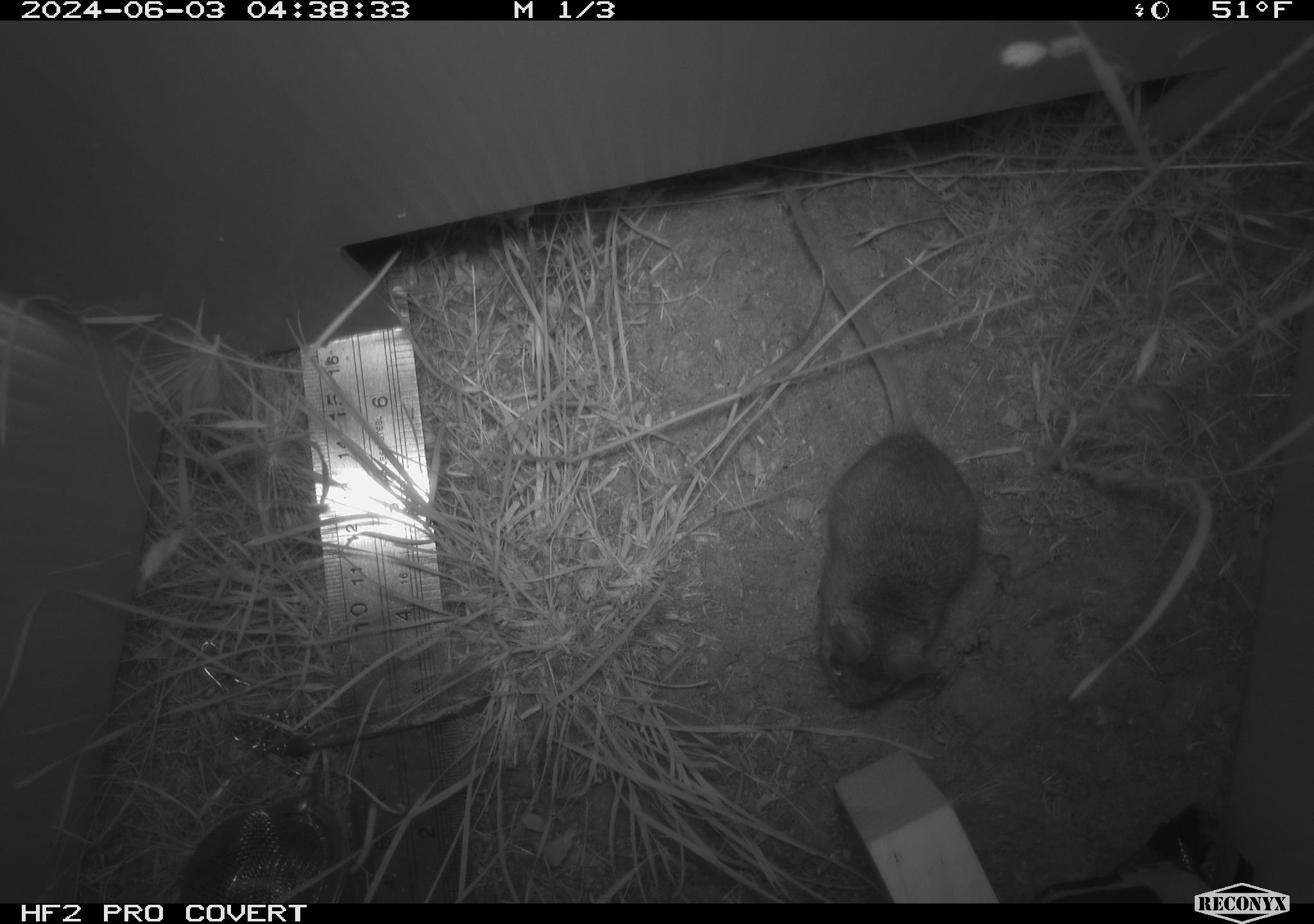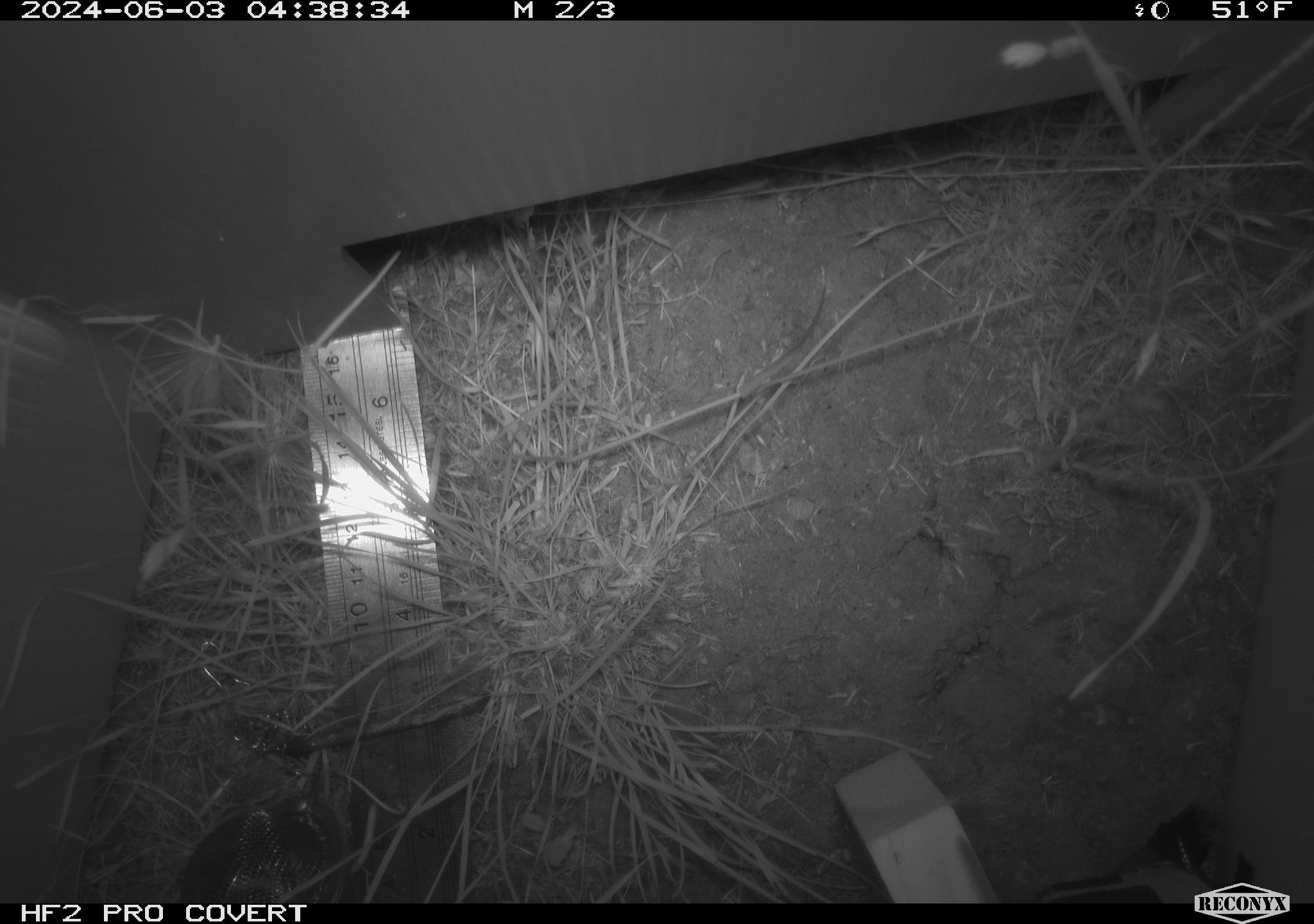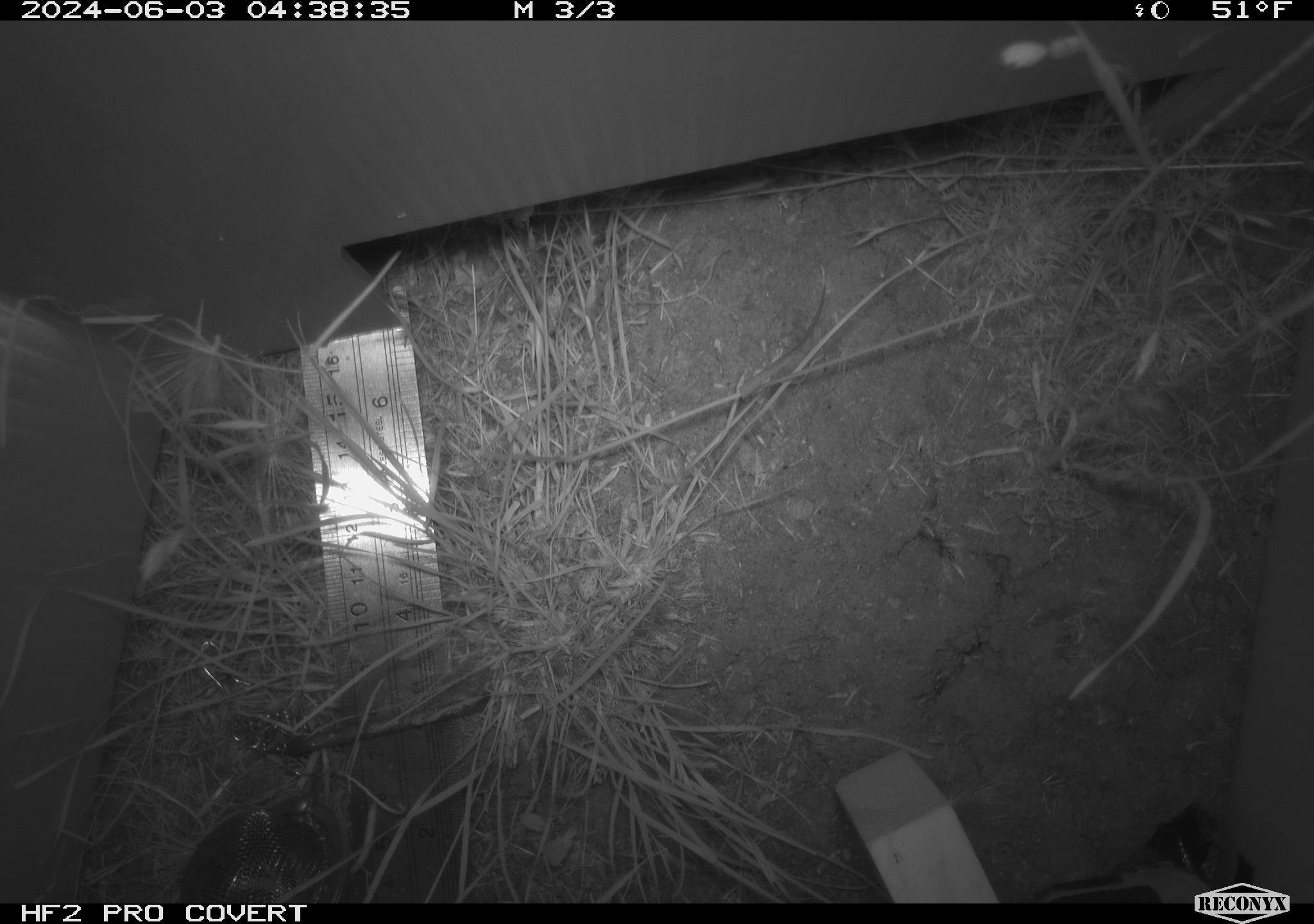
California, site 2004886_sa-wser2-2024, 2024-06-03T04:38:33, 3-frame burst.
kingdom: Animalia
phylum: Chordata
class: Mammalia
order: Rodentia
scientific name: Rodentia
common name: mouse species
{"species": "mouse species (Rodentia)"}